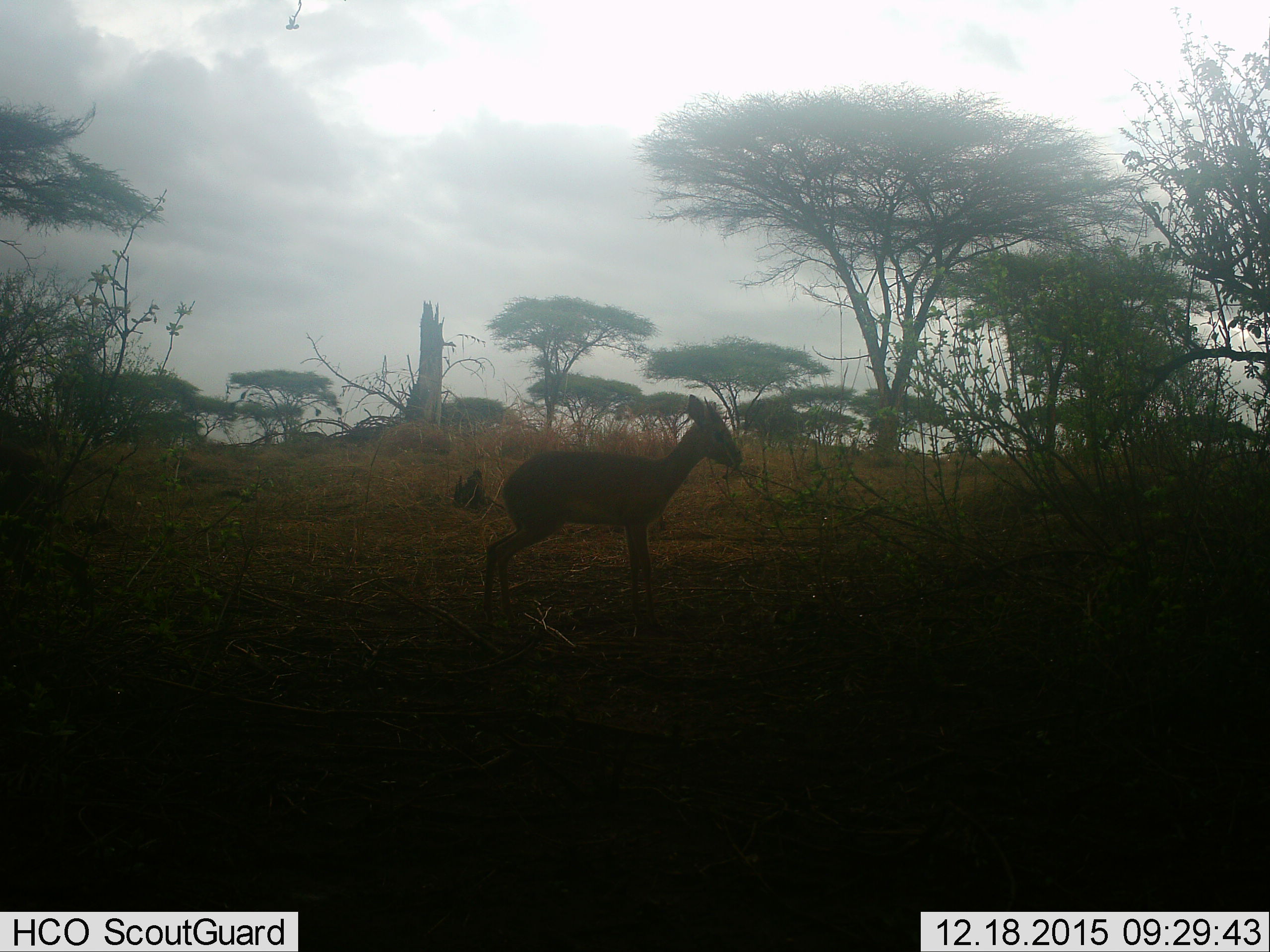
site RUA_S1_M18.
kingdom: Animalia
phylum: Chordata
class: Mammalia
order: Artiodactyla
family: Bovidae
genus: Madoqua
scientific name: Madoqua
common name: dik-dik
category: dikdik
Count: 1.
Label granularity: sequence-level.